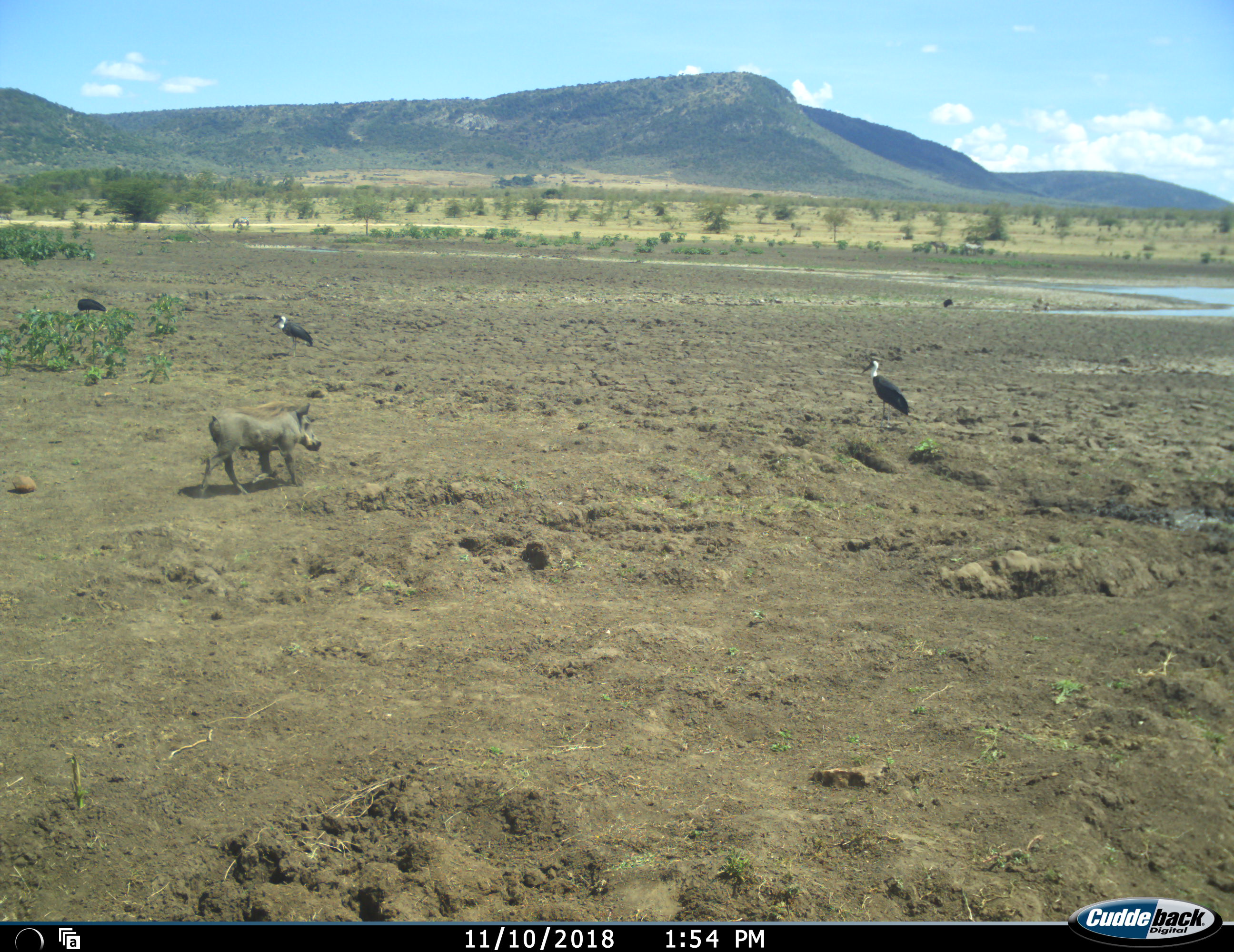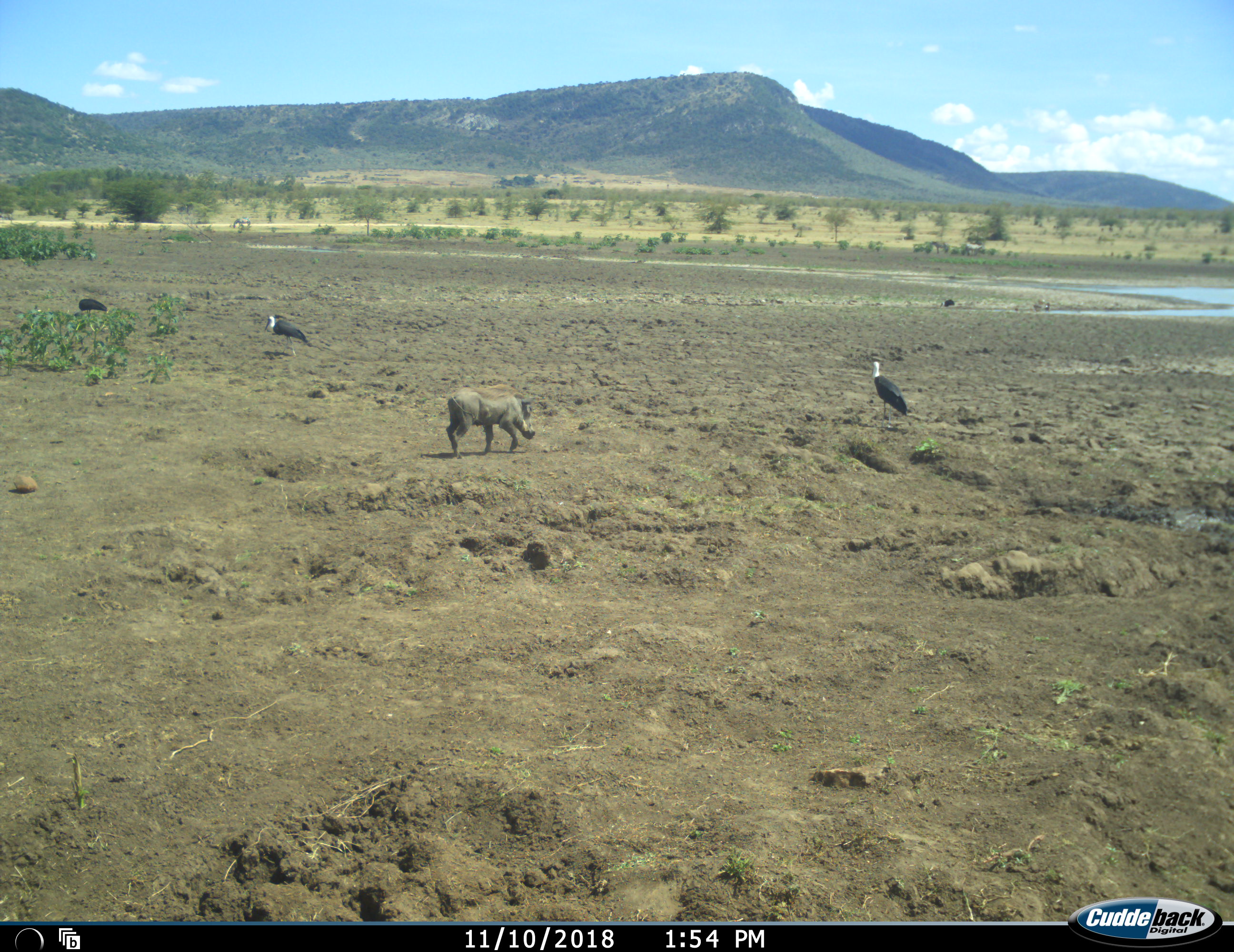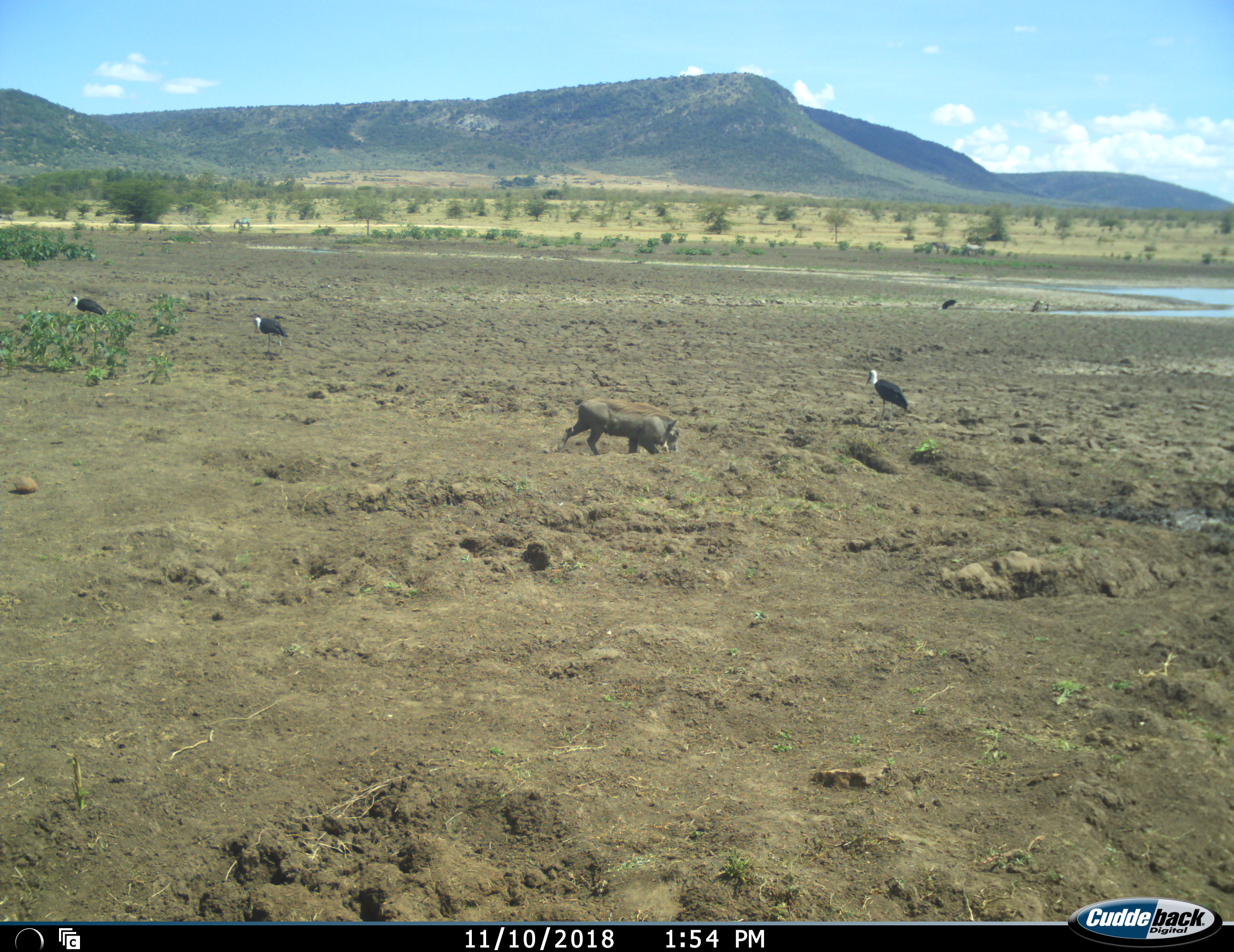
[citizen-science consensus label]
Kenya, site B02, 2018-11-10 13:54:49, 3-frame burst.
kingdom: Animalia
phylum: Chordata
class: Aves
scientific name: Aves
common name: bird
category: birdother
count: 4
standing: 78%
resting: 0%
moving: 56%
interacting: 0%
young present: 0%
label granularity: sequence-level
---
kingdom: Animalia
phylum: Chordata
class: Mammalia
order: Artiodactyla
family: Suidae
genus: Phacochoerus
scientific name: Phacochoerus africanus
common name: warthog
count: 1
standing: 0%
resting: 0%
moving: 100%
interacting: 0%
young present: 0%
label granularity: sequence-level